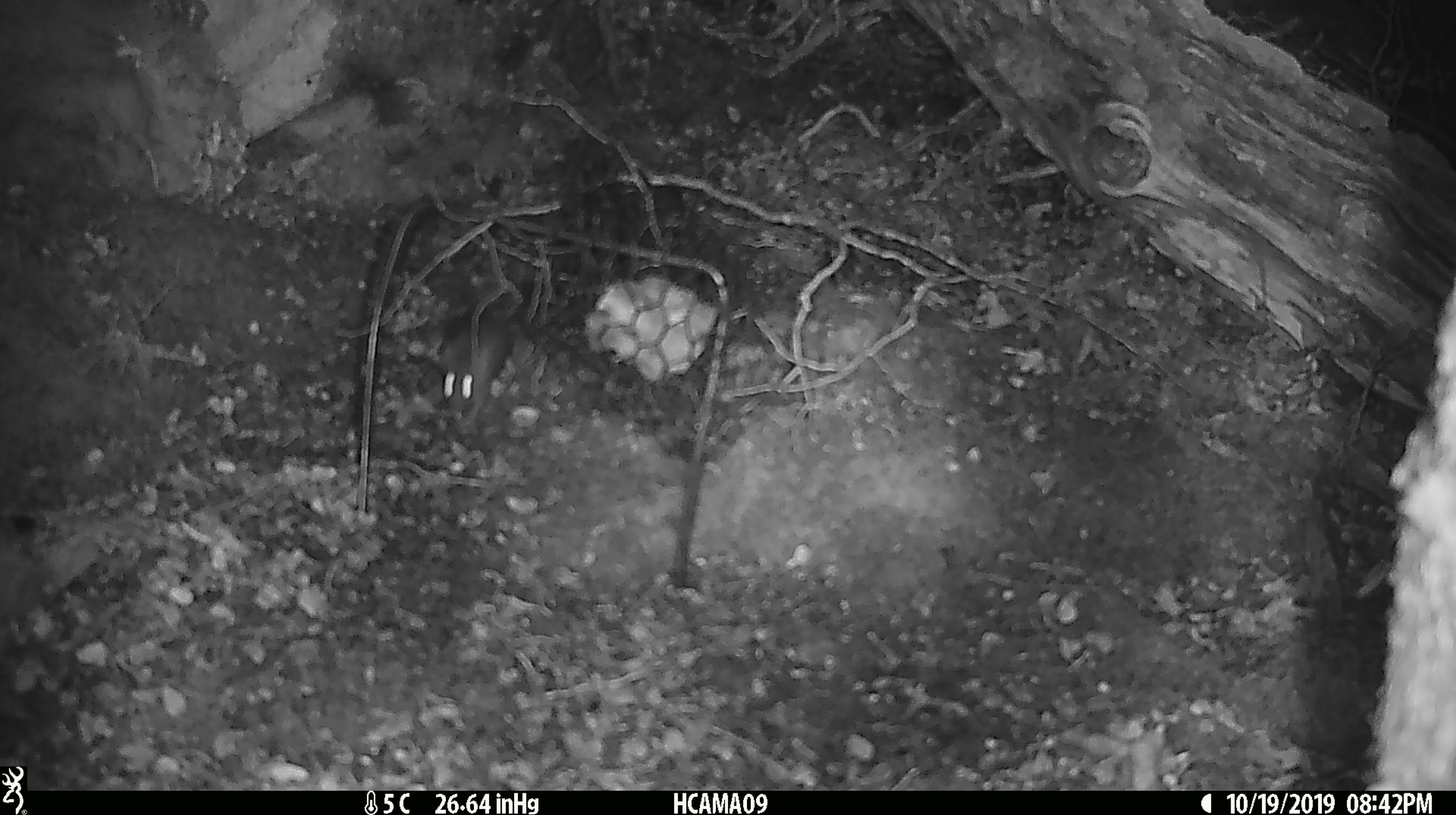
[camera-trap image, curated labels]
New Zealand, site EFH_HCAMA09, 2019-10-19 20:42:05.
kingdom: Animalia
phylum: Chordata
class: Mammalia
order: Rodentia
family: Muridae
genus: Mus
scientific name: Mus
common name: mouse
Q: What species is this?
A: Mouse (Mus).